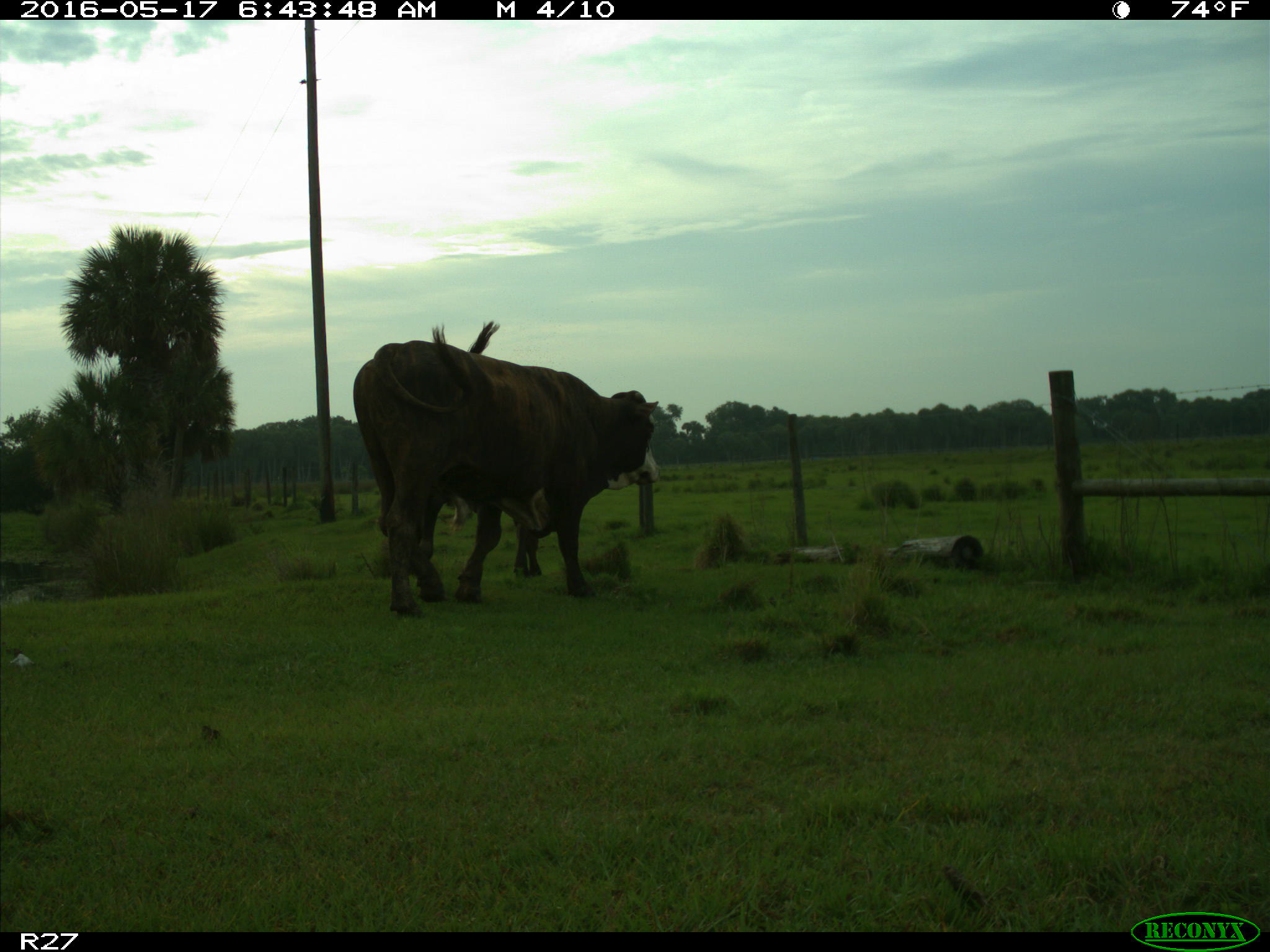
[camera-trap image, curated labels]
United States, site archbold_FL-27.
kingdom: Animalia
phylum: Chordata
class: Mammalia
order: Artiodactyla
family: Bovidae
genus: Bos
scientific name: Bos taurus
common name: domestic cow